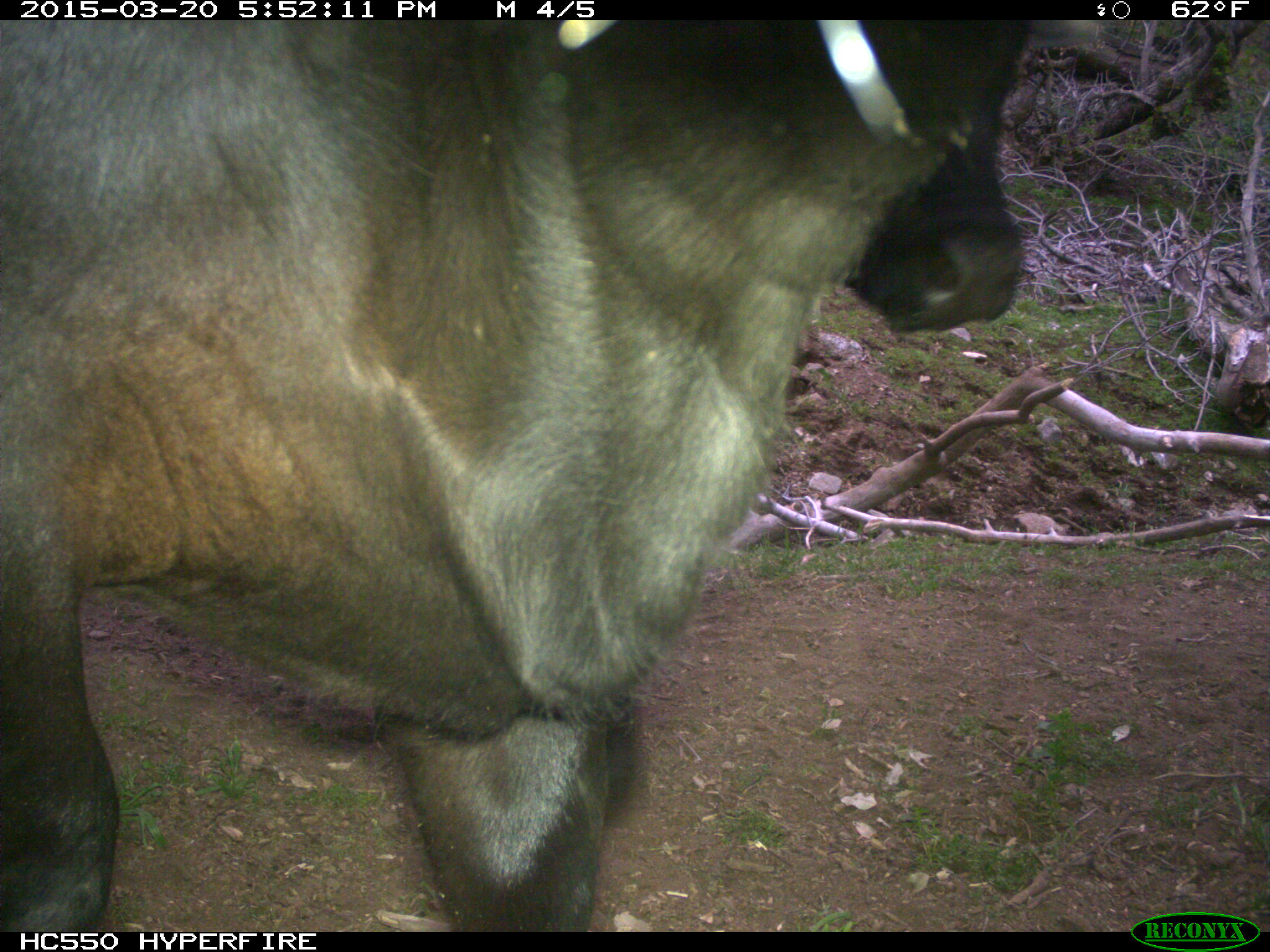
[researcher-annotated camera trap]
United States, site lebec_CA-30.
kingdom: Animalia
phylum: Chordata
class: Mammalia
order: Artiodactyla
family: Bovidae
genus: Bos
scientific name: Bos taurus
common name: domestic cow